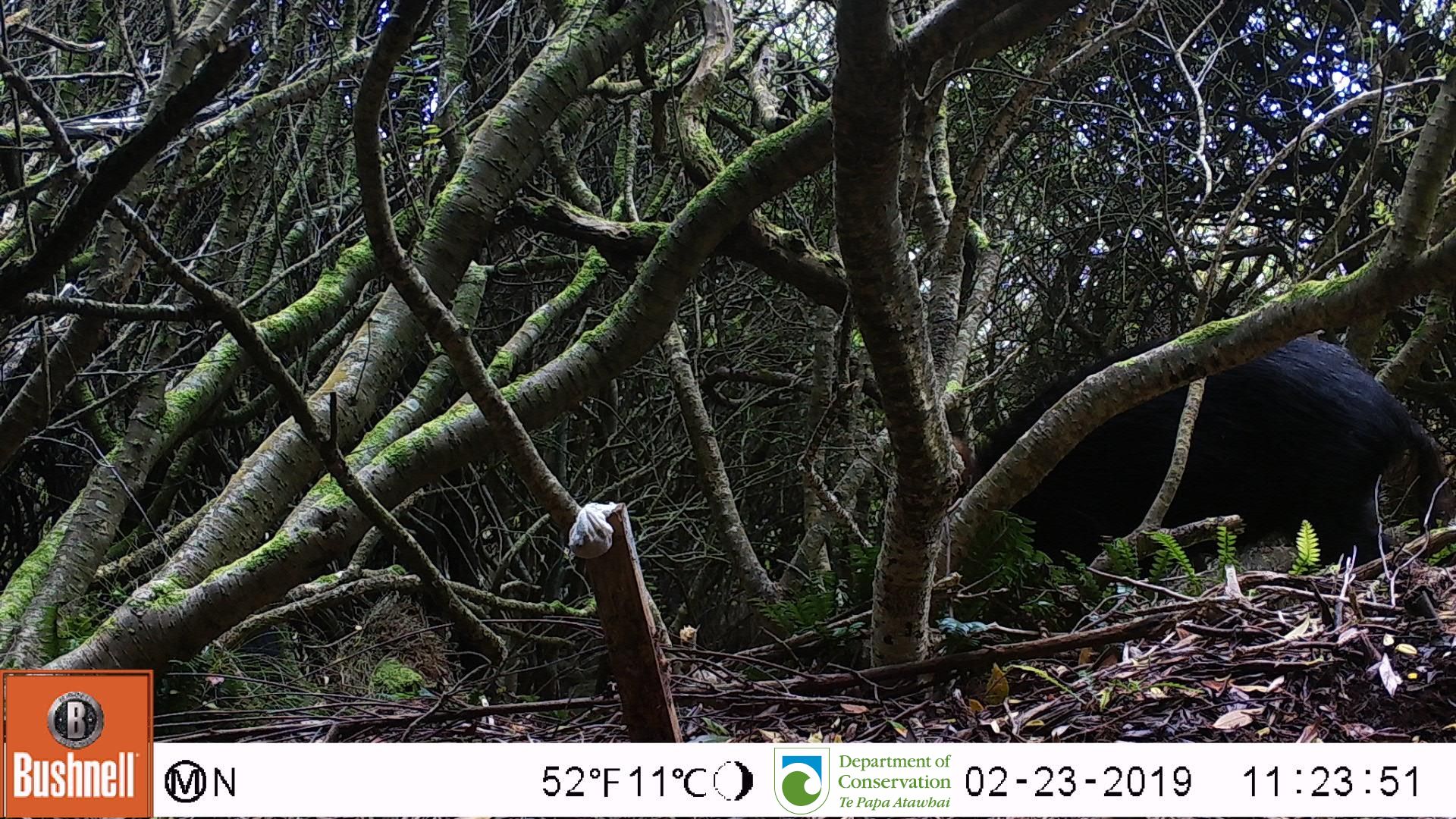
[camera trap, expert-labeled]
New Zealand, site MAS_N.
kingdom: Animalia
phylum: Chordata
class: Mammalia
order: Artiodactyla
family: Suidae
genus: Sus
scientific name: Sus scrofa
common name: pig